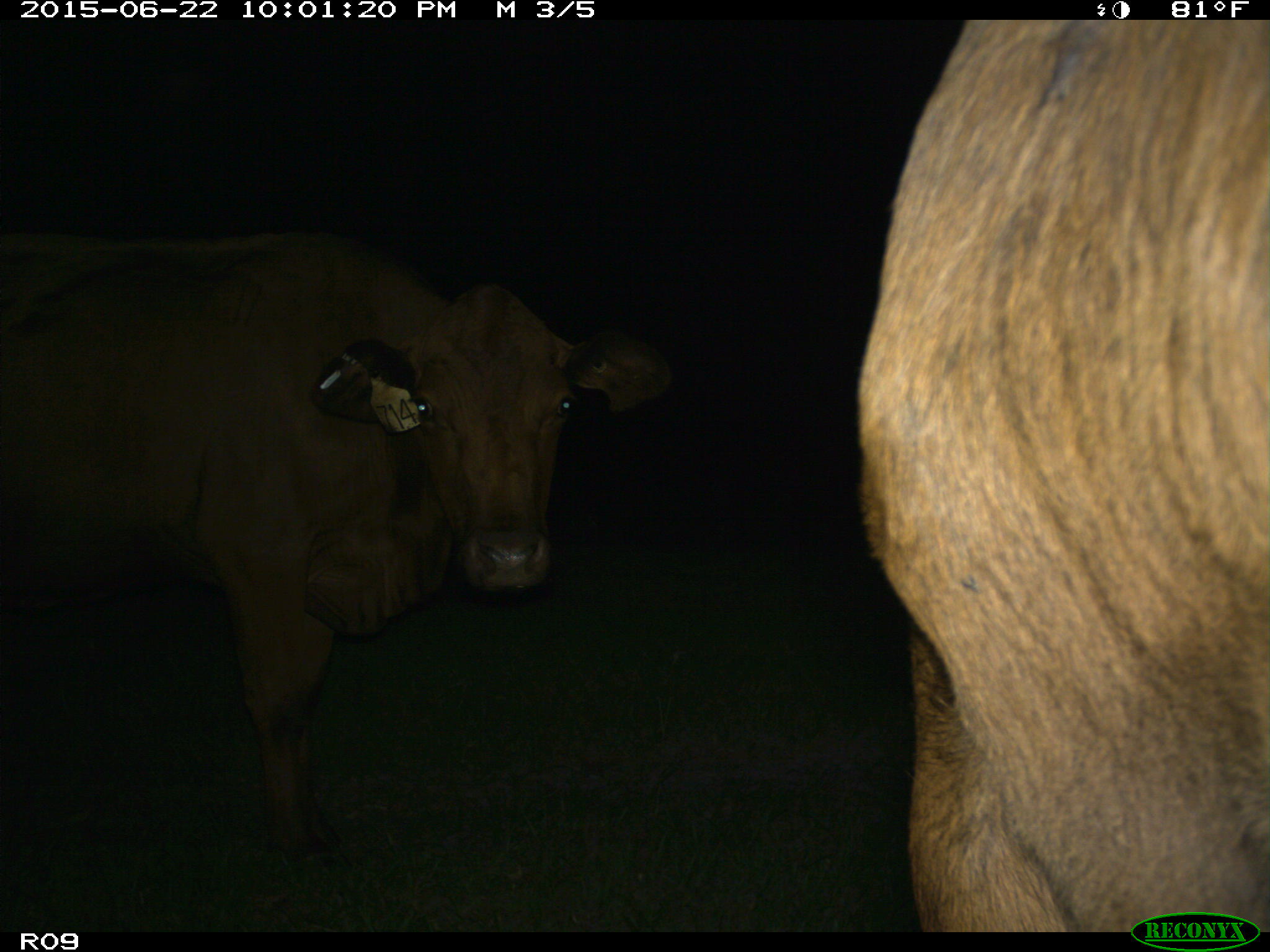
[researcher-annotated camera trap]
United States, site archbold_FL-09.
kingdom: Animalia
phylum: Chordata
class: Mammalia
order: Artiodactyla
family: Bovidae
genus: Bos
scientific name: Bos taurus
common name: domestic cow